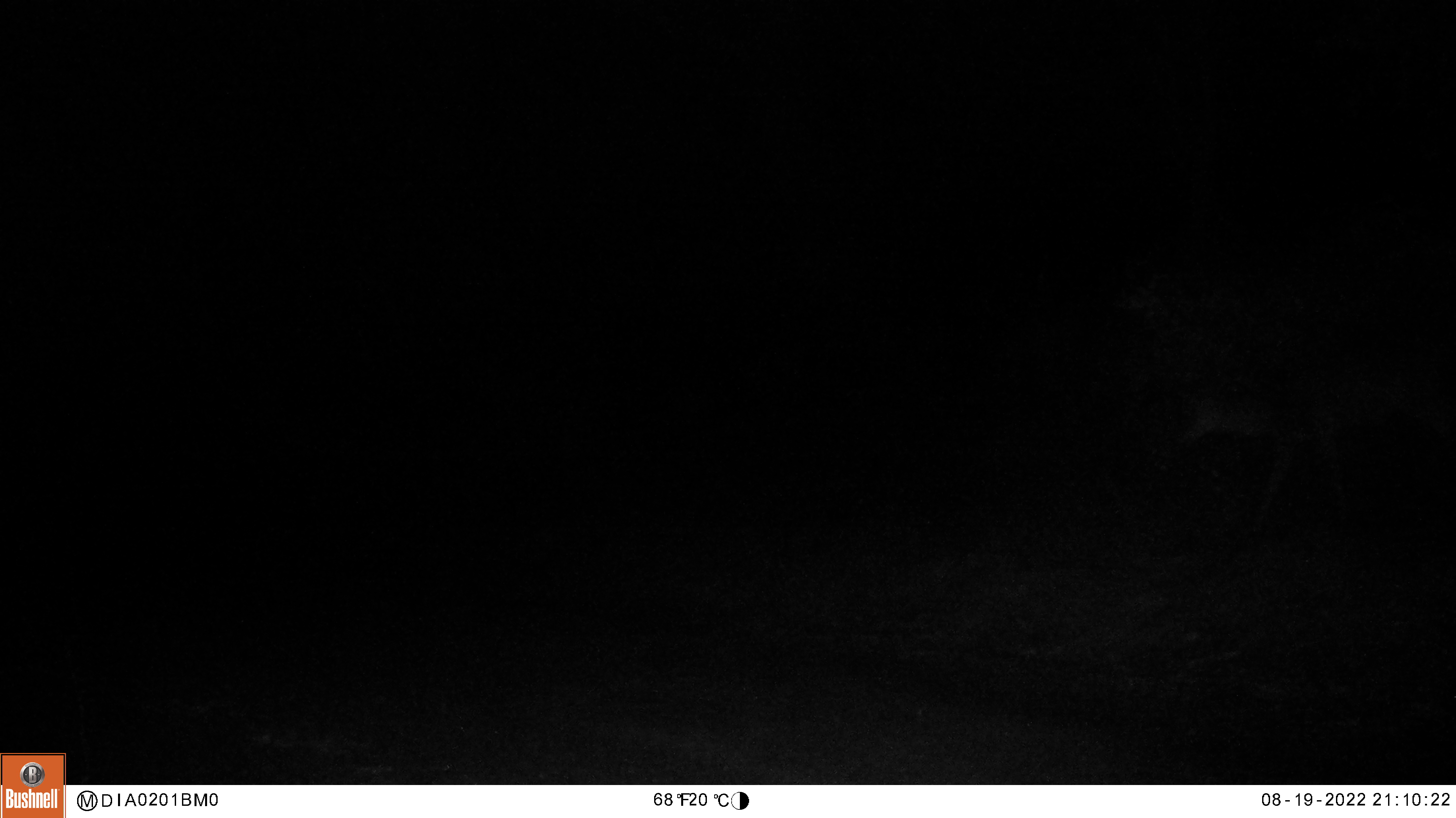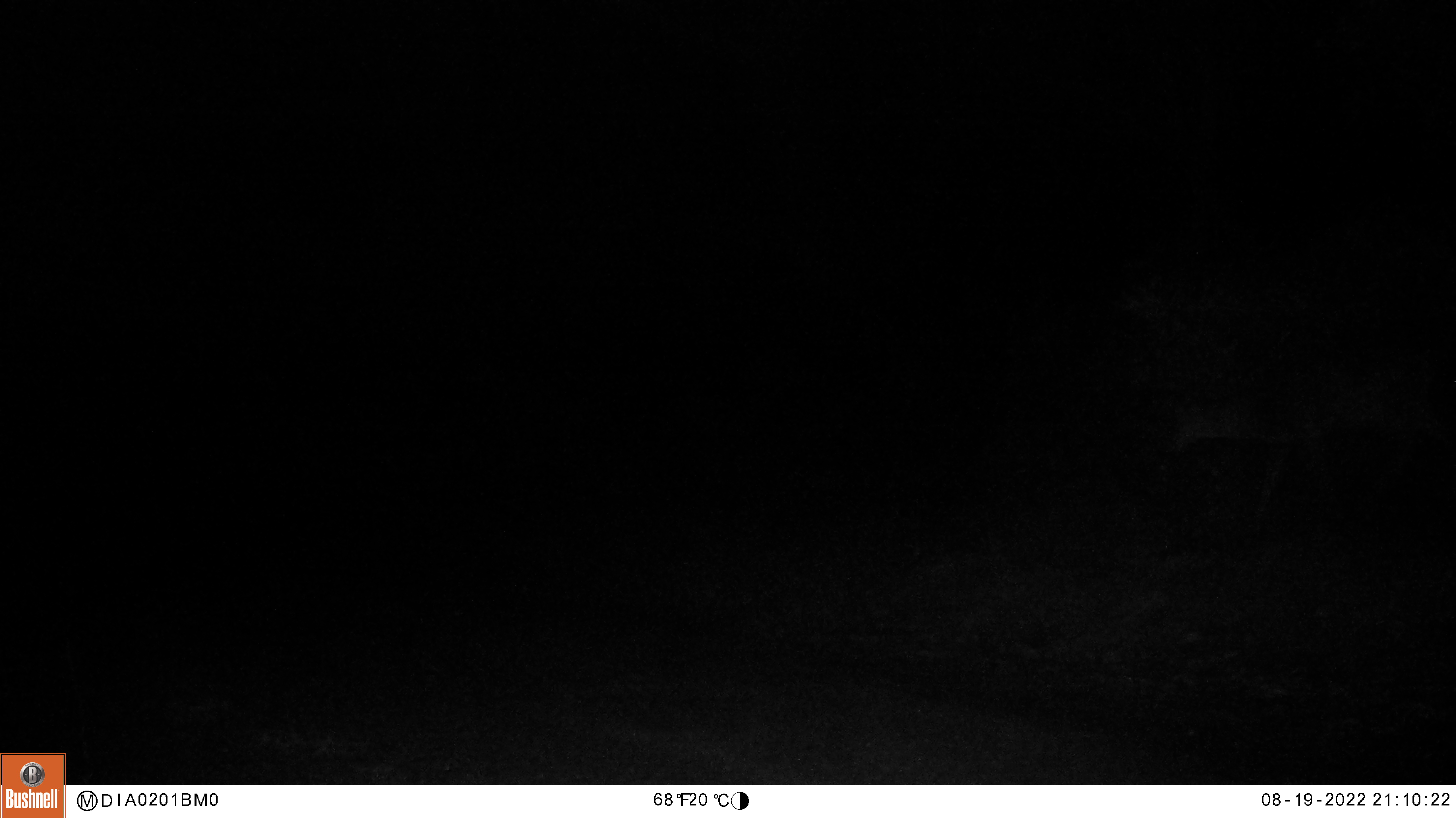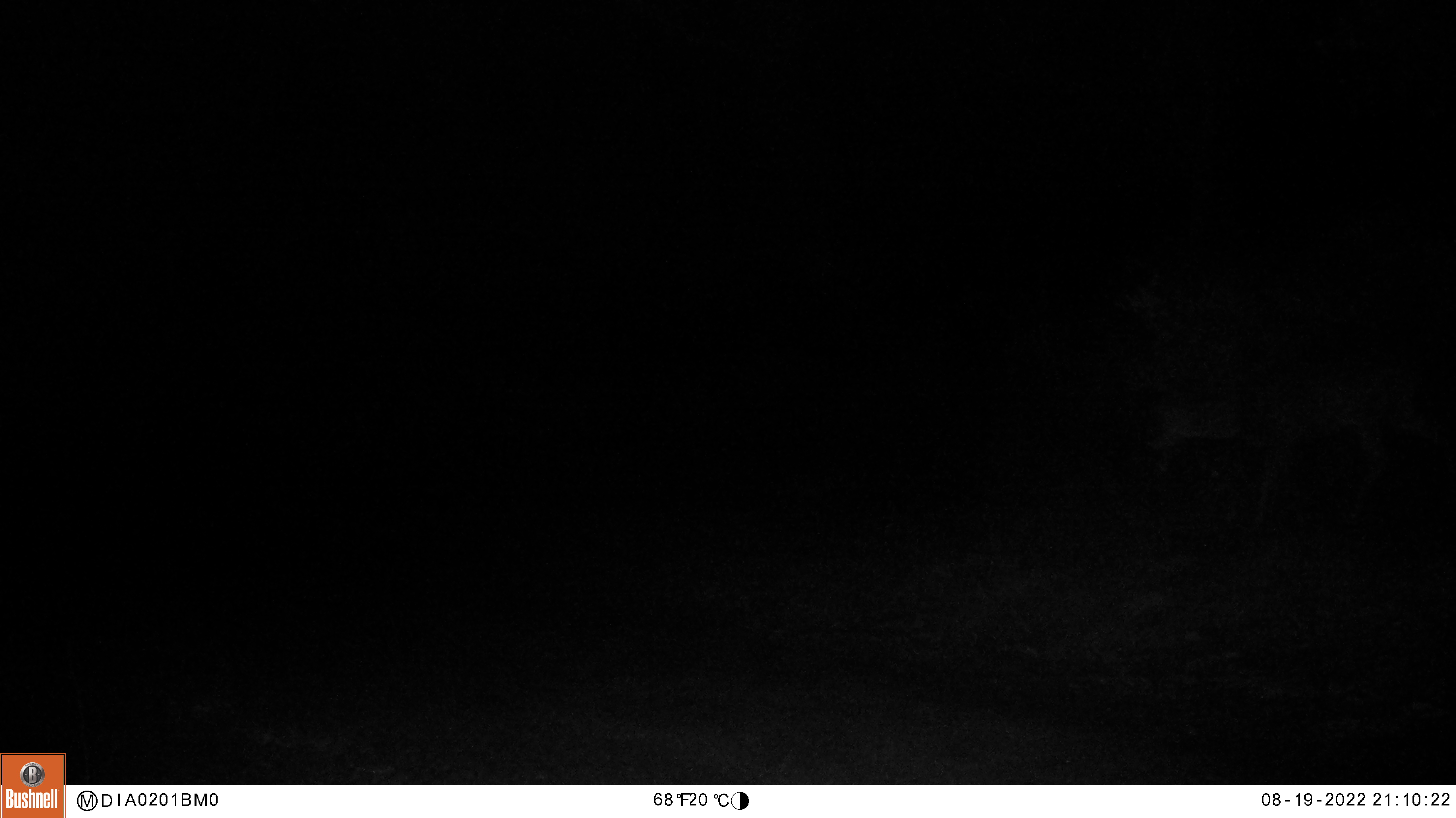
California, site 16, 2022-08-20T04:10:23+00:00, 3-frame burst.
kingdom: Animalia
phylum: Chordata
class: Mammalia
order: Artiodactyla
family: Cervidae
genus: Odocoileus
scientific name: Odocoileus hemionus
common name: mule deer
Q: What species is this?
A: Mule deer (Odocoileus hemionus).